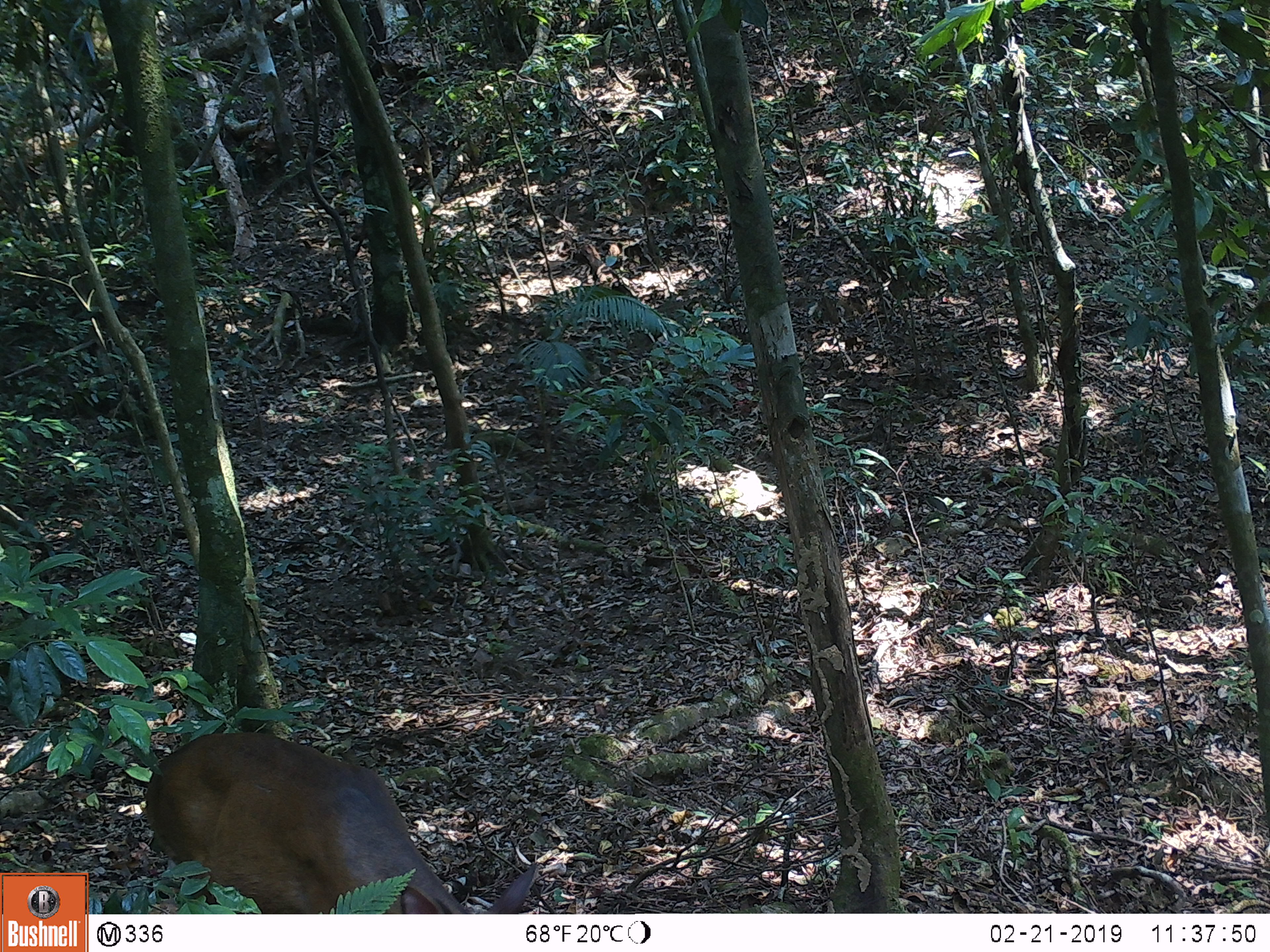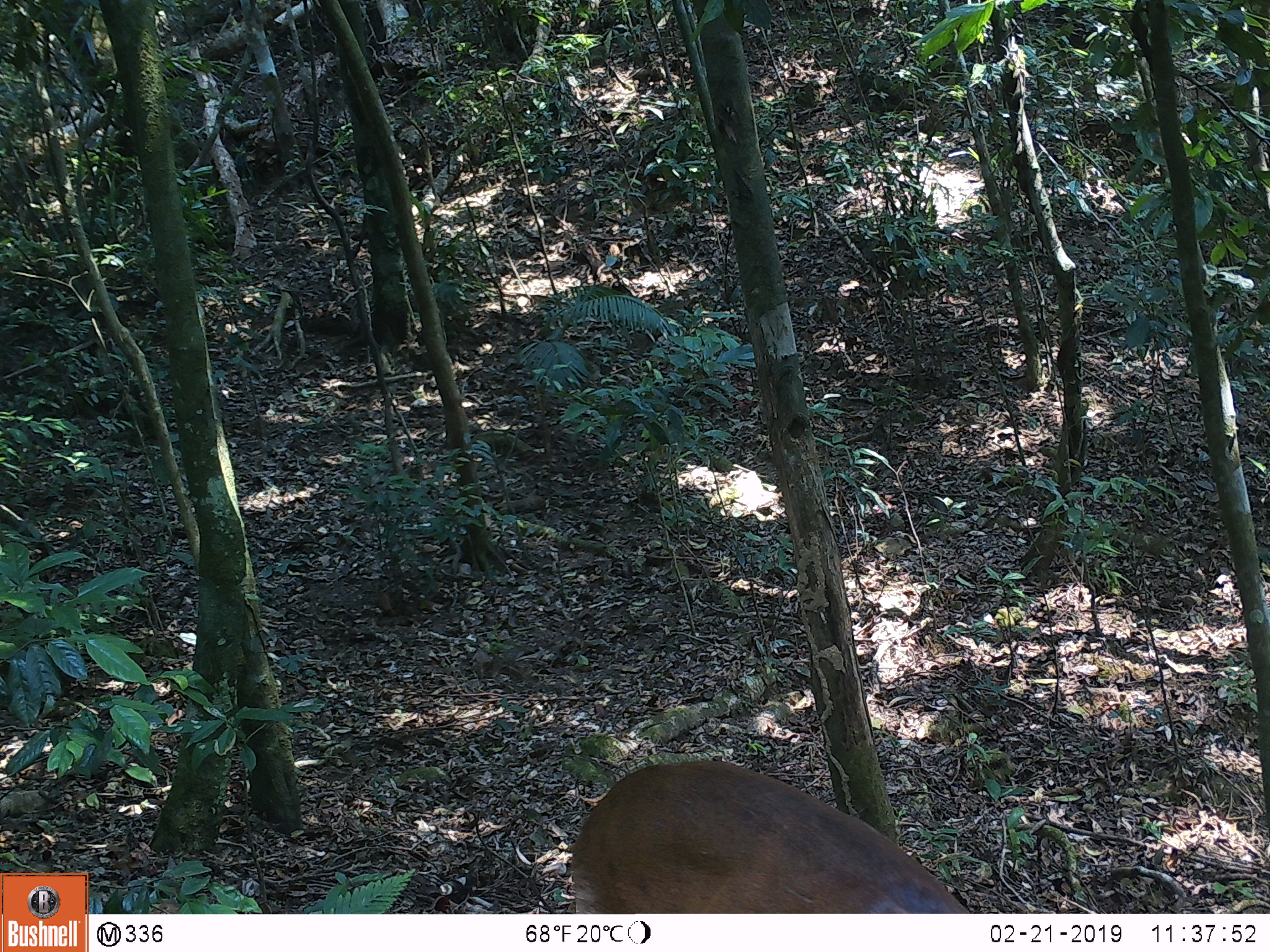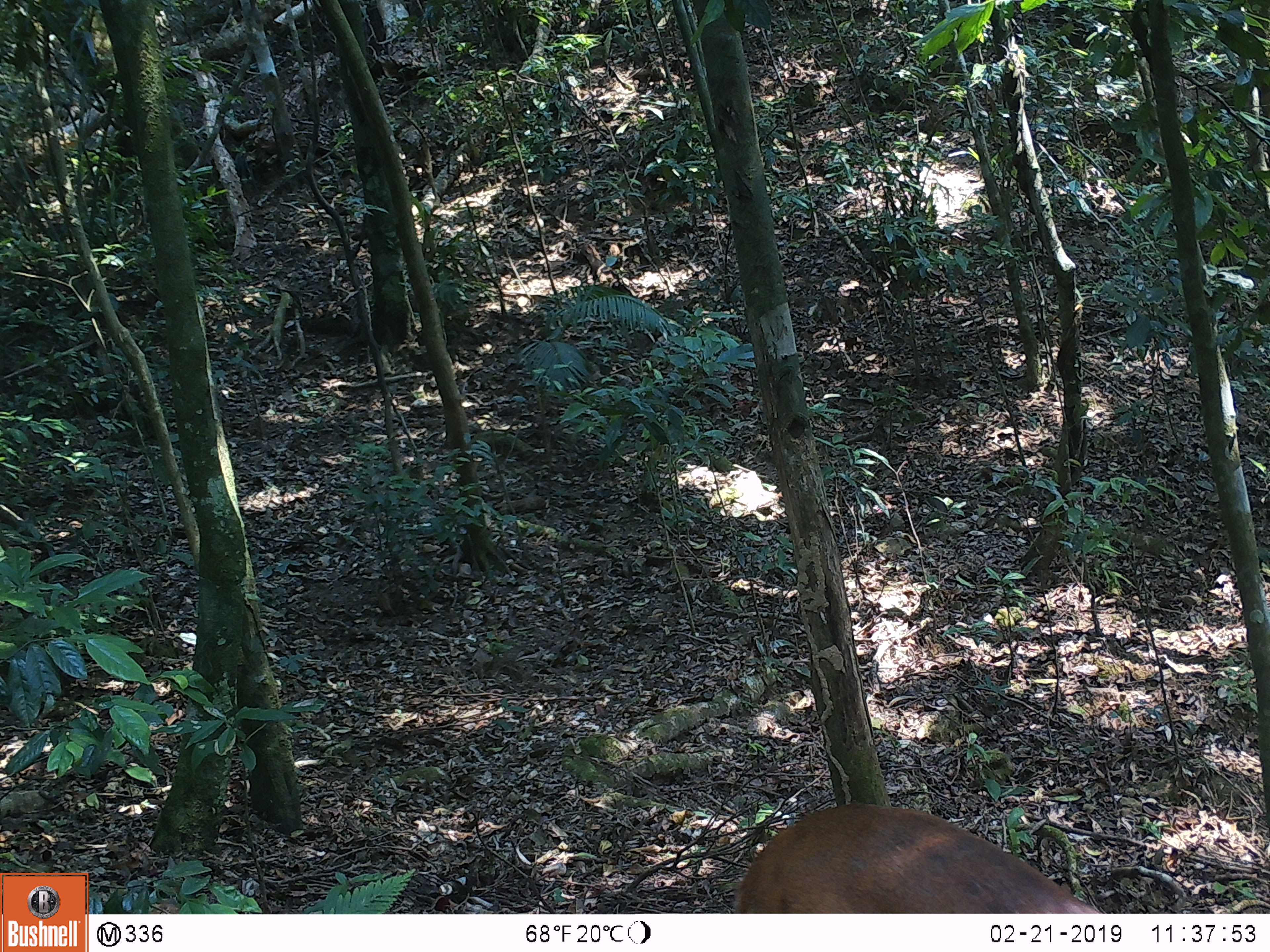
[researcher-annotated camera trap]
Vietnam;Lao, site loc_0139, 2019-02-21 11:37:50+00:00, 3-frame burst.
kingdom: Animalia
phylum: Chordata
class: Mammalia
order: Artiodactyla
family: Cervidae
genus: Muntiacus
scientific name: Muntiacus vuquangensis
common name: large-antlered muntjac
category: large antlered muntjac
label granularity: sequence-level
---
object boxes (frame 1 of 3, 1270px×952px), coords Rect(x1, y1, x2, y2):
large antlered muntjac: Rect(142, 732, 538, 913)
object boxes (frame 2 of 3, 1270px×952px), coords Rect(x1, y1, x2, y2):
large antlered muntjac: Rect(569, 760, 970, 913)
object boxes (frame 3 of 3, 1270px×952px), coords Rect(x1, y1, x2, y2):
large antlered muntjac: Rect(733, 802, 1101, 913)